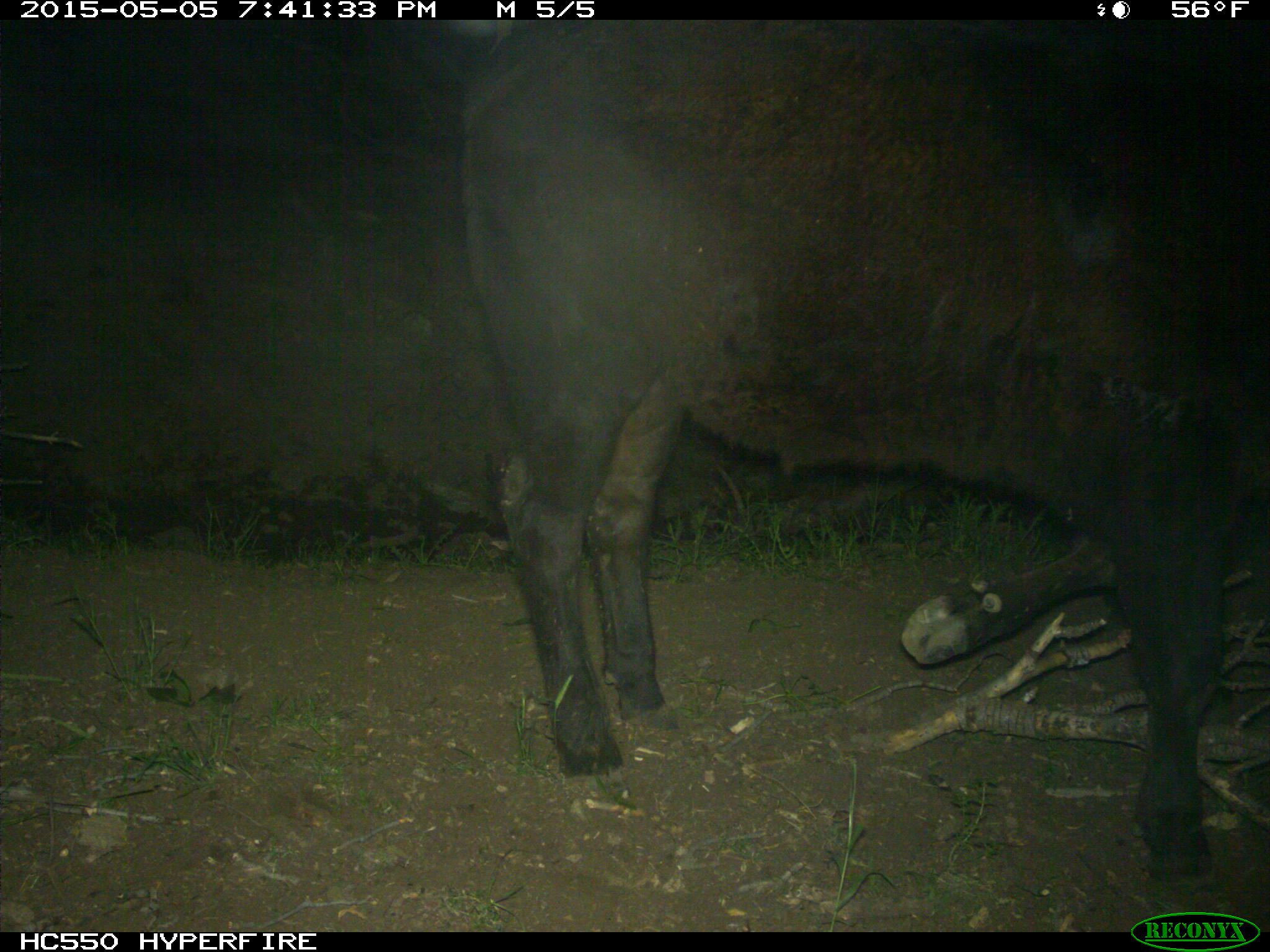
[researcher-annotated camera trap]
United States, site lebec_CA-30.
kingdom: Animalia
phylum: Chordata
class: Mammalia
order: Artiodactyla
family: Bovidae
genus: Bos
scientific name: Bos taurus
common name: domestic cow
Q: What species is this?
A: Bos taurus (domestic cow).